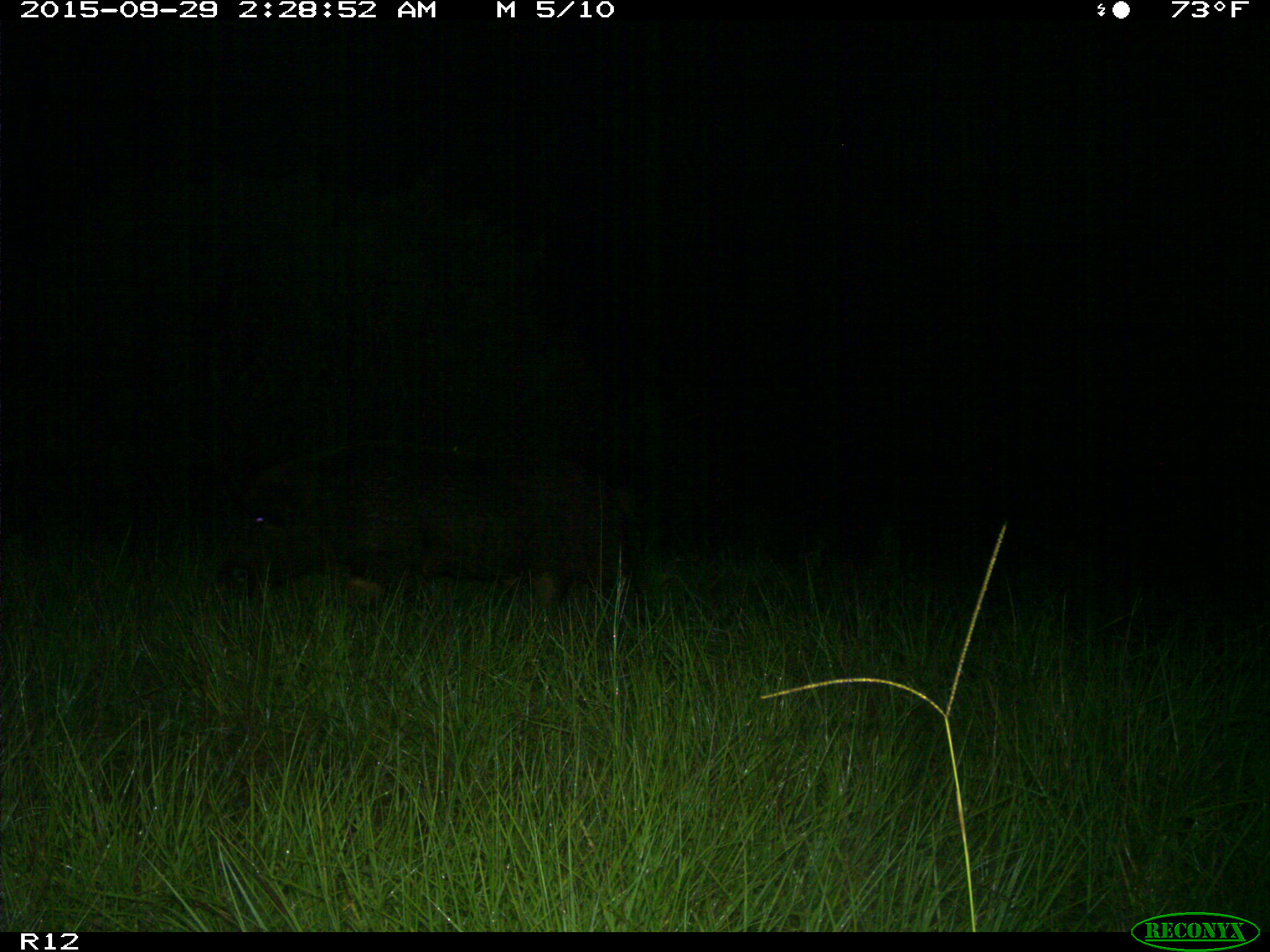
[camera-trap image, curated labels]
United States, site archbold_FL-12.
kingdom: Animalia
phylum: Chordata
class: Mammalia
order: Artiodactyla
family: Suidae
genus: Sus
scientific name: Sus scrofa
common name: wild boar